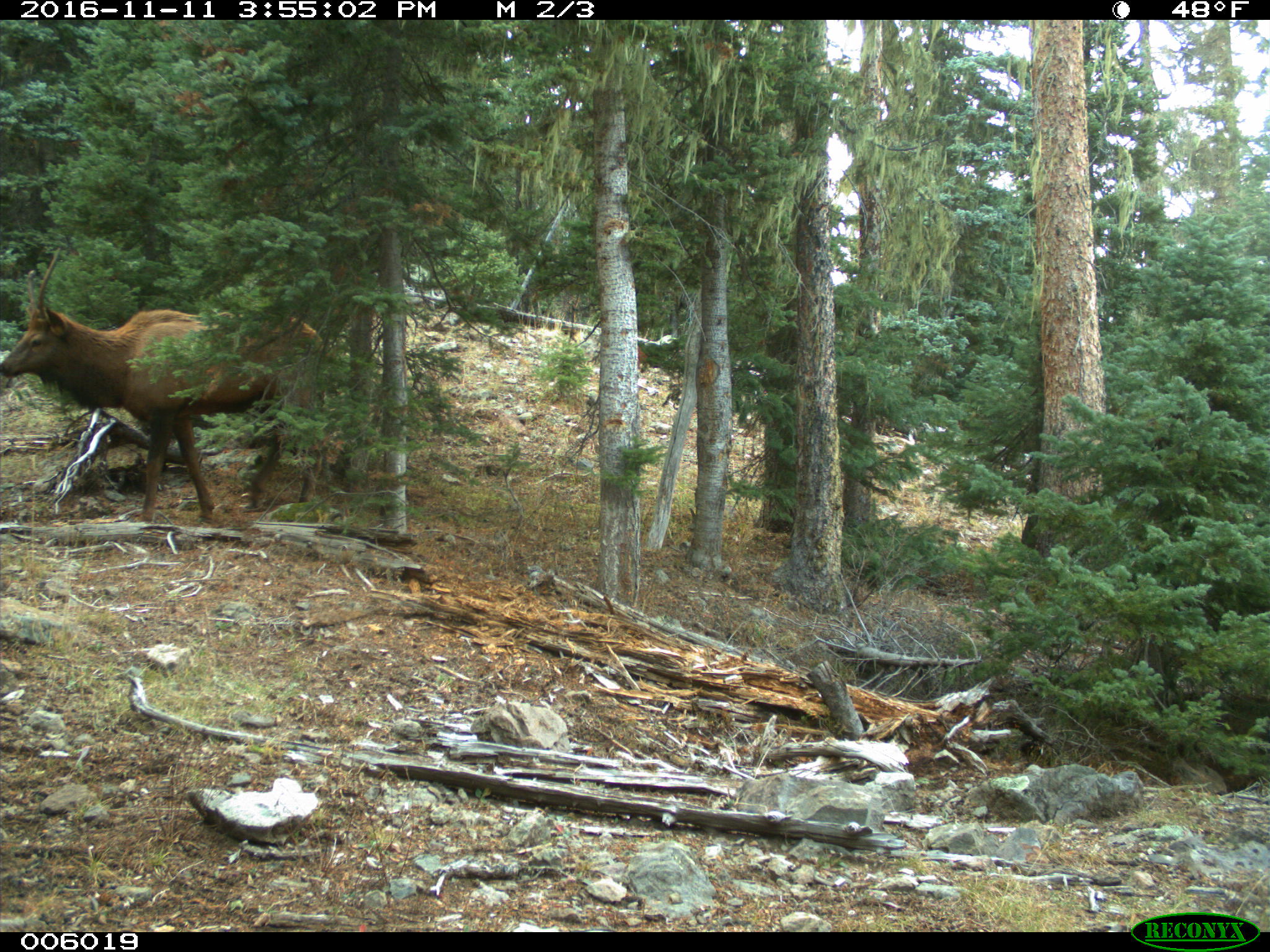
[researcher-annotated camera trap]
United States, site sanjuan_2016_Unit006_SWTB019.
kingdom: Animalia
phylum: Chordata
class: Mammalia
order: Artiodactyla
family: Cervidae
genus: Cervus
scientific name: Cervus elaphus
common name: red deer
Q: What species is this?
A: Cervus elaphus (red deer).